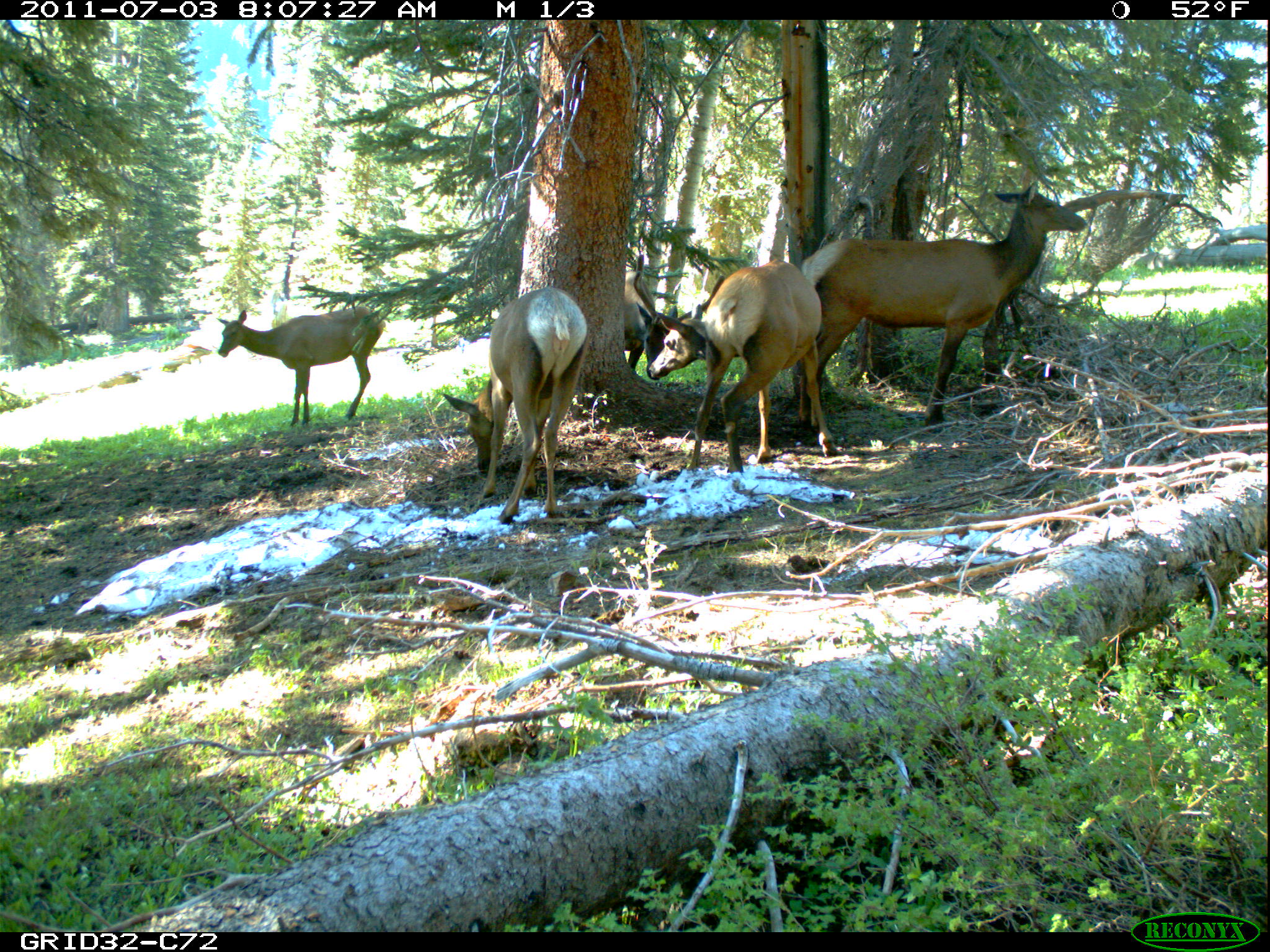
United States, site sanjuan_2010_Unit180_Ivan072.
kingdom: Animalia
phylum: Chordata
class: Mammalia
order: Artiodactyla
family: Cervidae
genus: Cervus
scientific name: Cervus elaphus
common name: red deer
Cervus elaphus (red deer).